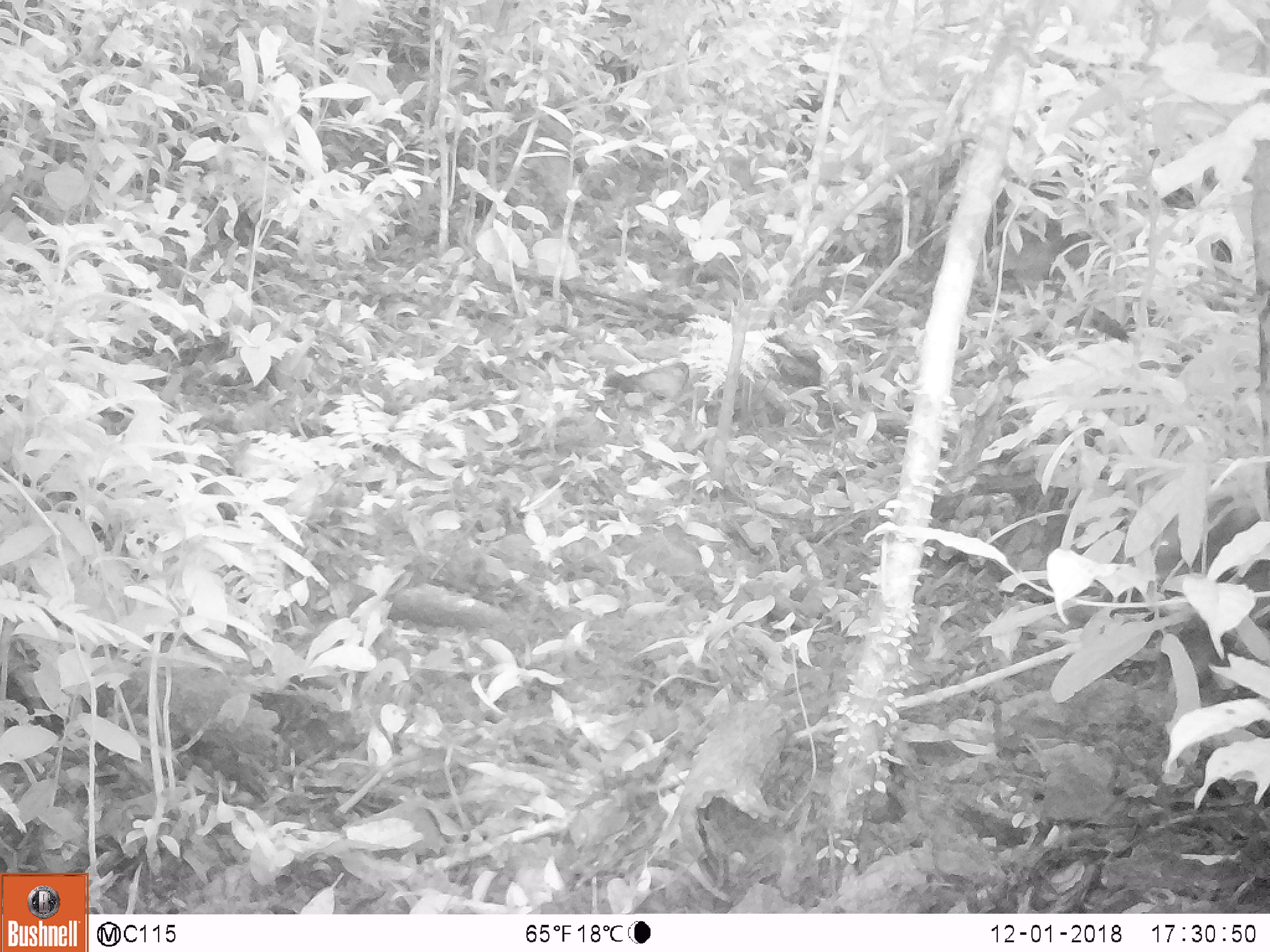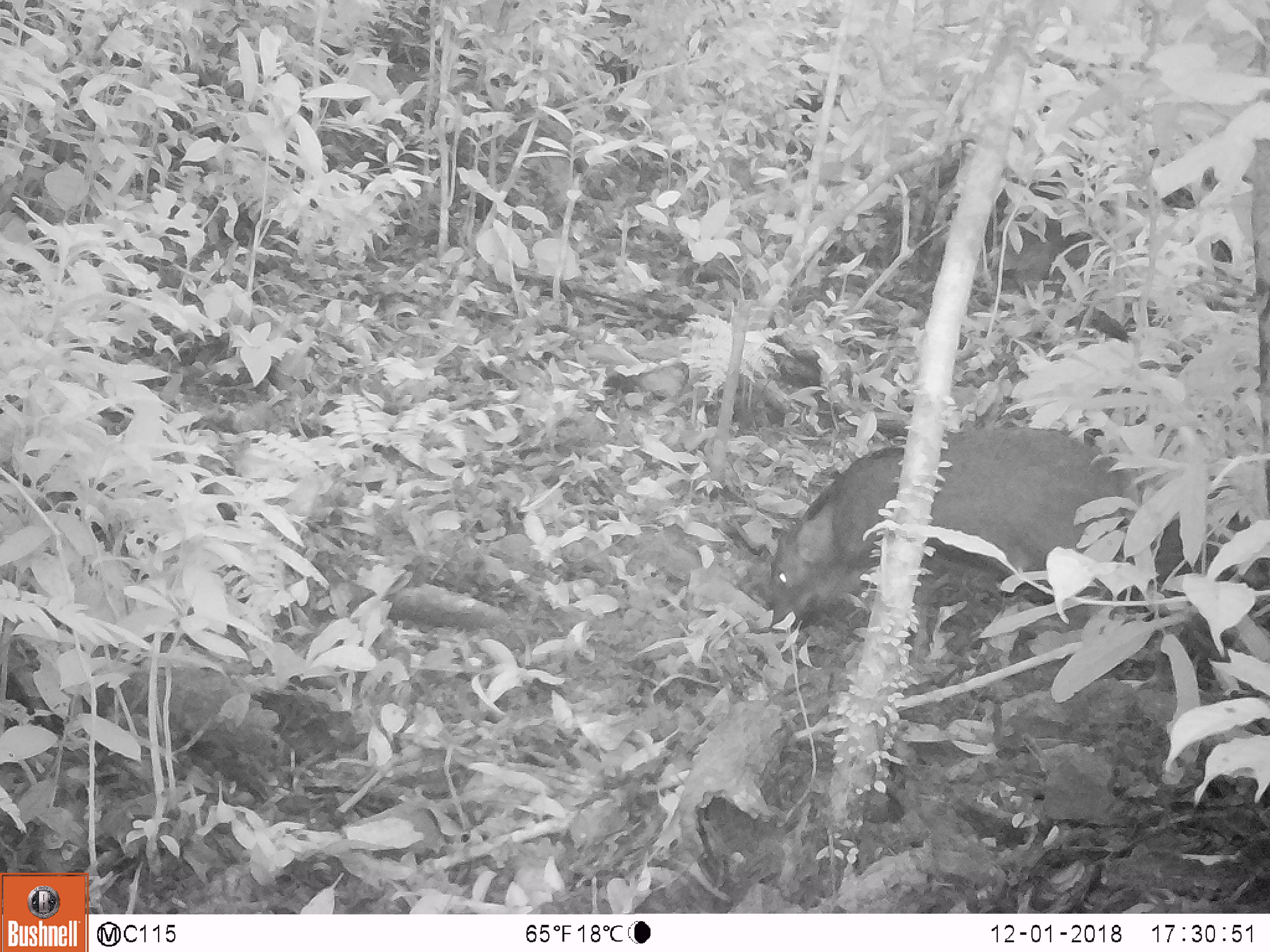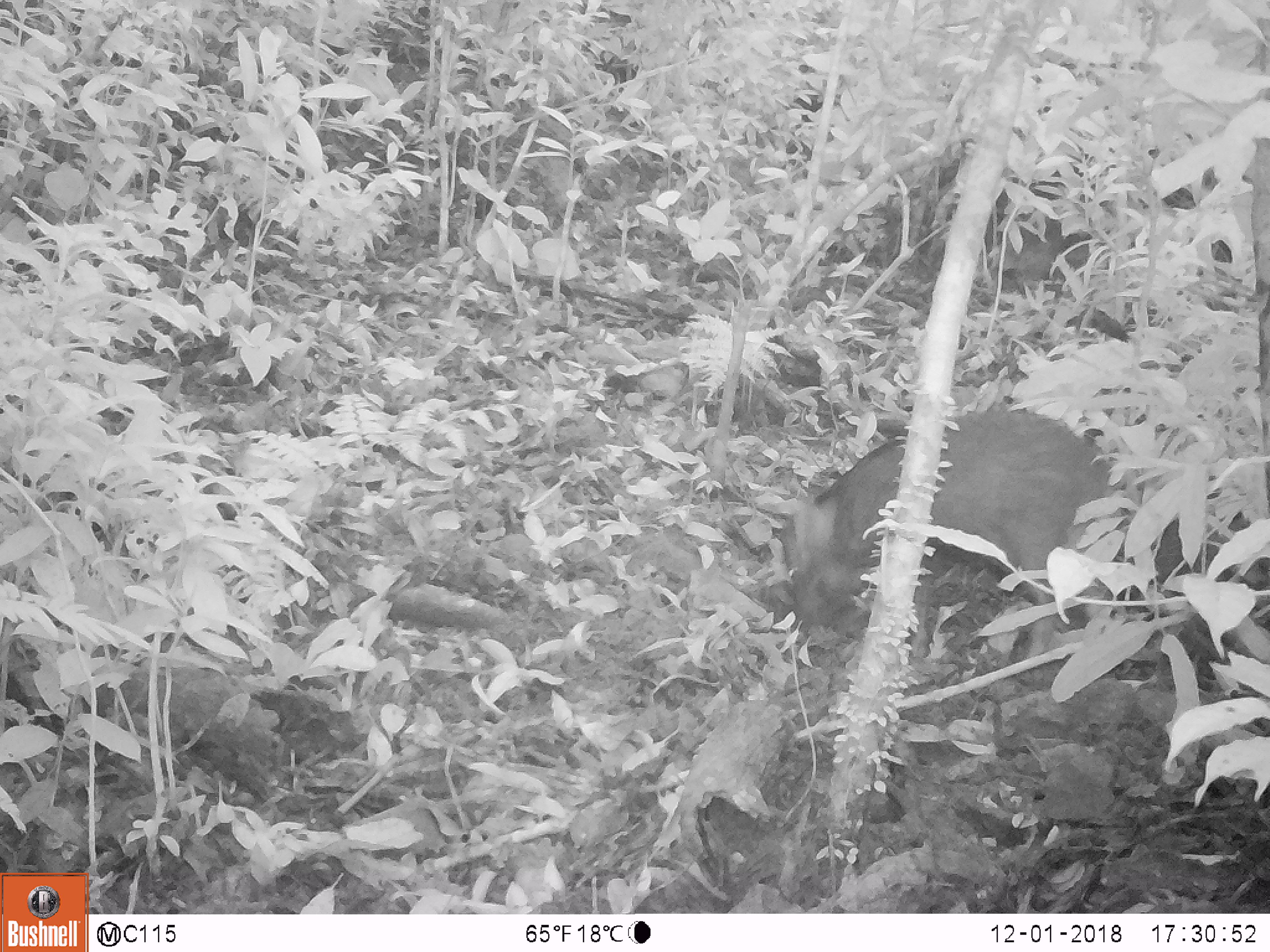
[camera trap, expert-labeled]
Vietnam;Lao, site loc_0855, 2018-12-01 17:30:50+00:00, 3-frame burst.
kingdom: Animalia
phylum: Chordata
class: Mammalia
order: Artiodactyla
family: Suidae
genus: Sus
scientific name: Sus scrofa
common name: eurasian wild pig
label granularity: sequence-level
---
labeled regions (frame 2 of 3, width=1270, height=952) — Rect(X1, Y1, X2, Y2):
eurasian wild pig: Rect(767, 423, 1186, 666)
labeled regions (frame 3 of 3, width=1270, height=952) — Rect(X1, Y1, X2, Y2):
eurasian wild pig: Rect(776, 406, 1128, 660)